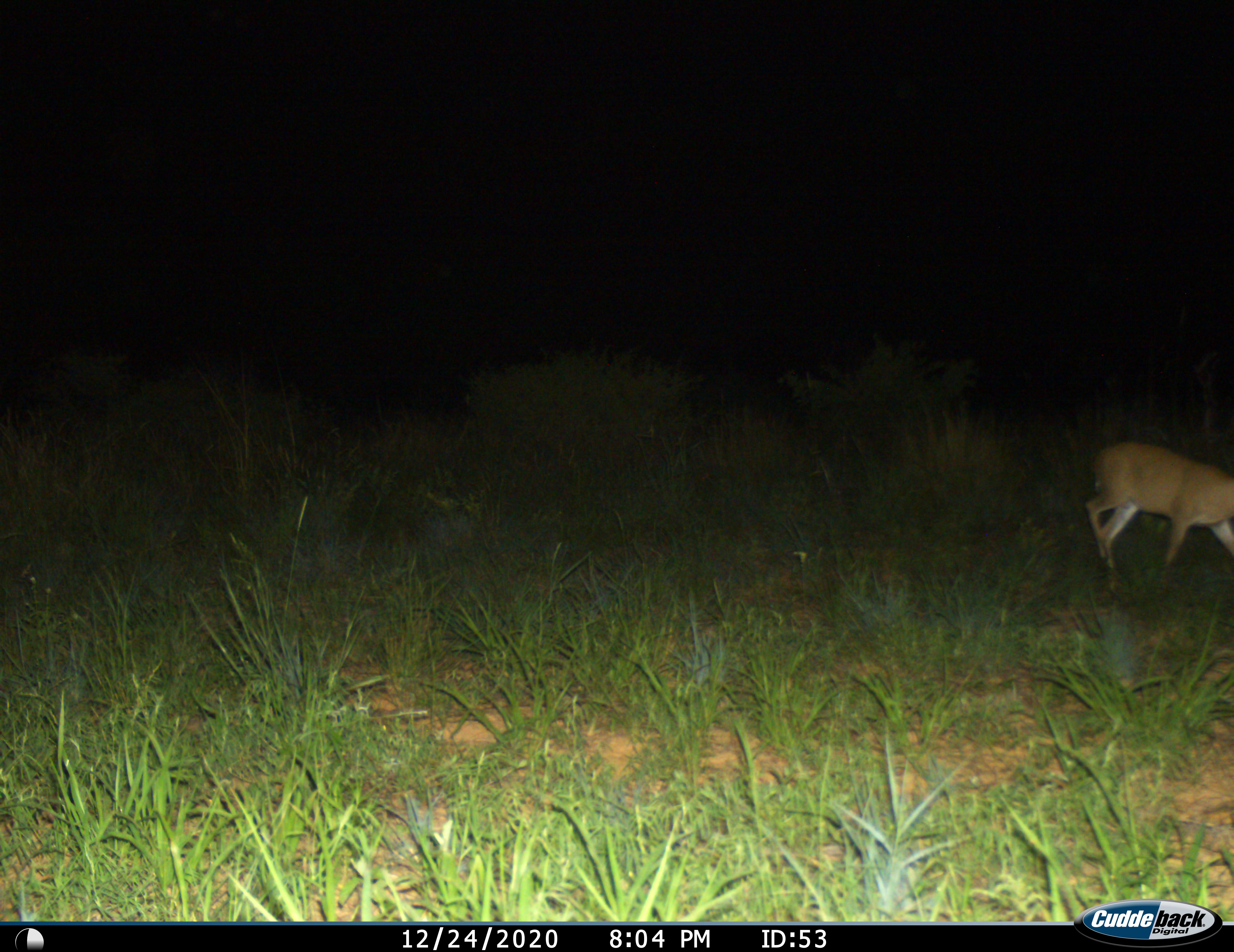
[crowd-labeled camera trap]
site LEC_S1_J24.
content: unidentified animal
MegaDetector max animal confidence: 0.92